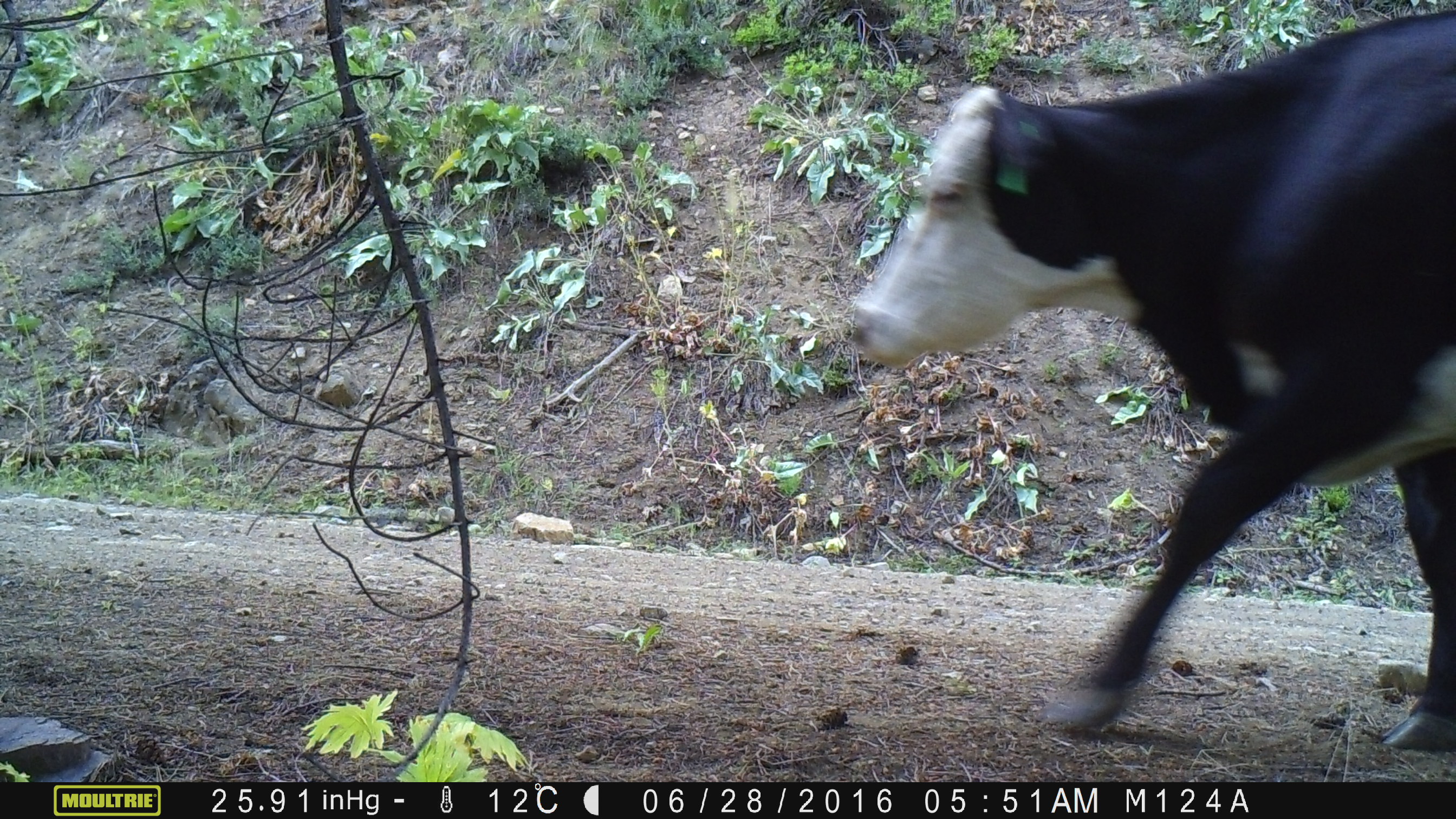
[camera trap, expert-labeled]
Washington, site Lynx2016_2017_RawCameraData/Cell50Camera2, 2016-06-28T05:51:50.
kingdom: Animalia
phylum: Chordata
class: Mammalia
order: Artiodactyla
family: Bovidae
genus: Bos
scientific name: Bos taurus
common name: domestic cattle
Domestic cattle (Bos taurus). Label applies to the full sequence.